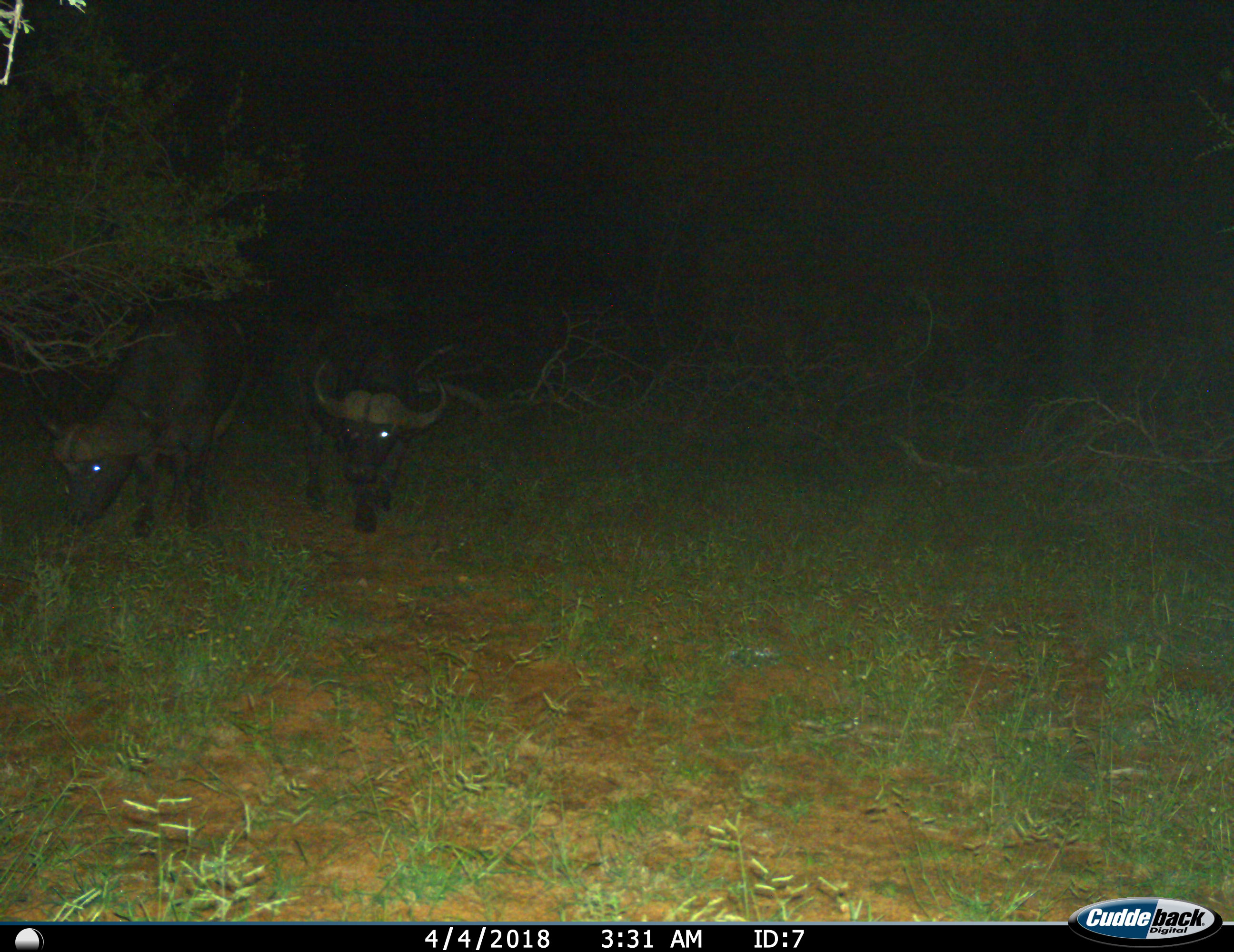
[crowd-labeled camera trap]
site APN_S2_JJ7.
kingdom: Animalia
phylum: Chordata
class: Mammalia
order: Artiodactyla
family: Bovidae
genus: Syncerus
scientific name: Syncerus caffer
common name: african buffalo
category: buffalo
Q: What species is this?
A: Buffalo (african buffalo) (Syncerus caffer).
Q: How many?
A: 2.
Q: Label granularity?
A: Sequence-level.